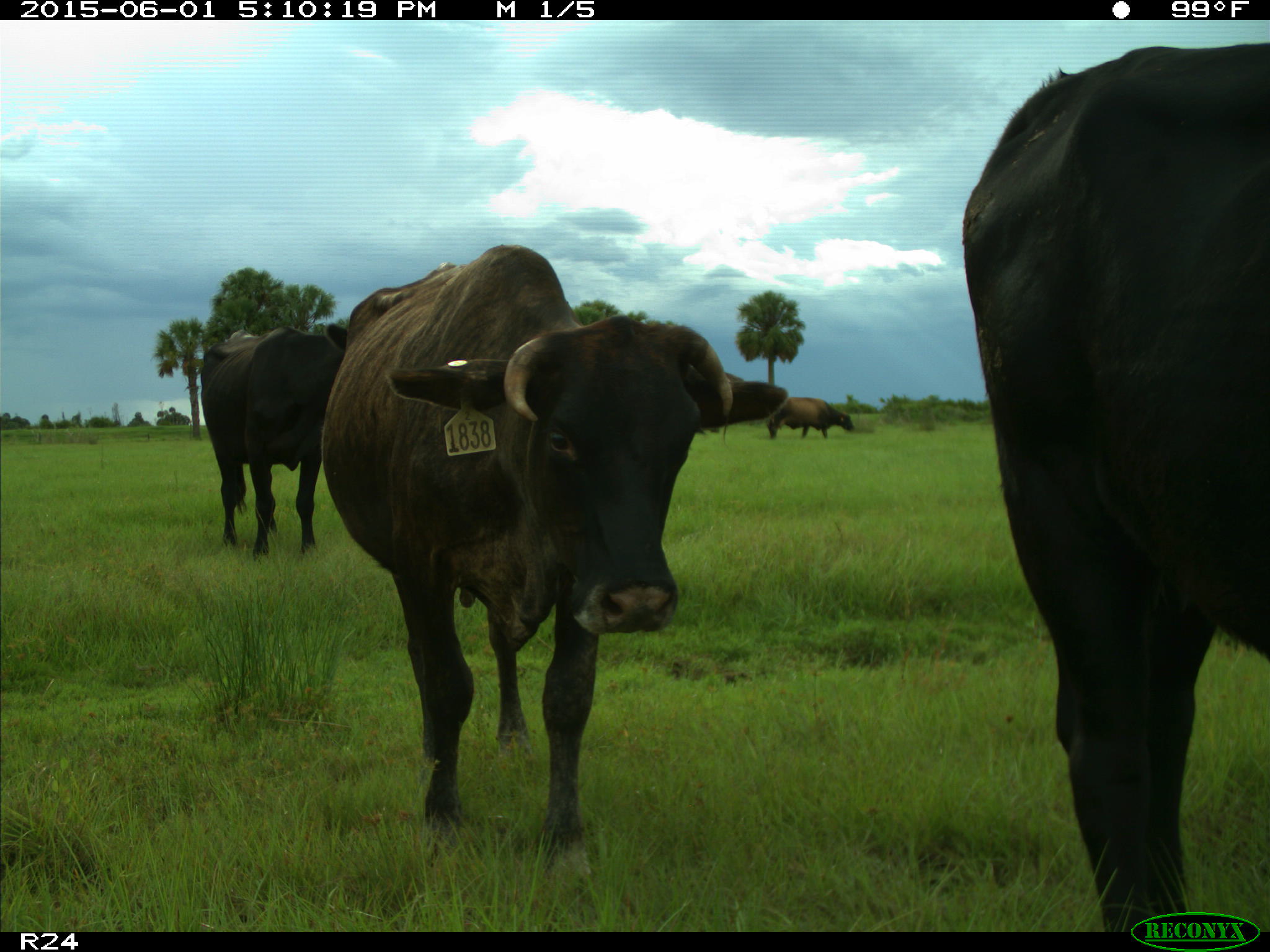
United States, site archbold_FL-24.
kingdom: Animalia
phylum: Chordata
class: Mammalia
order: Artiodactyla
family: Bovidae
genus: Bos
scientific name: Bos taurus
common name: domestic cow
Bos taurus (domestic cow).